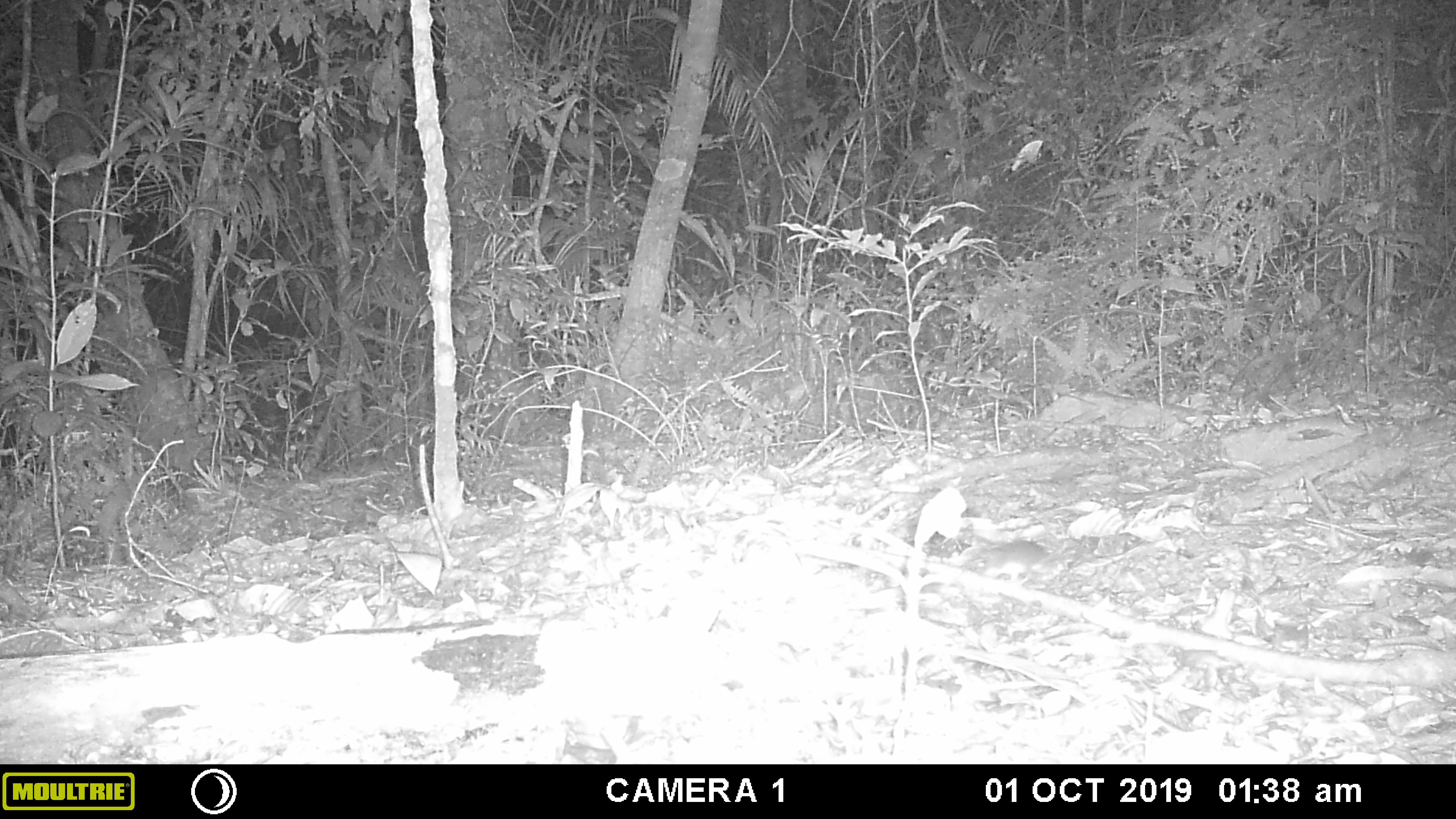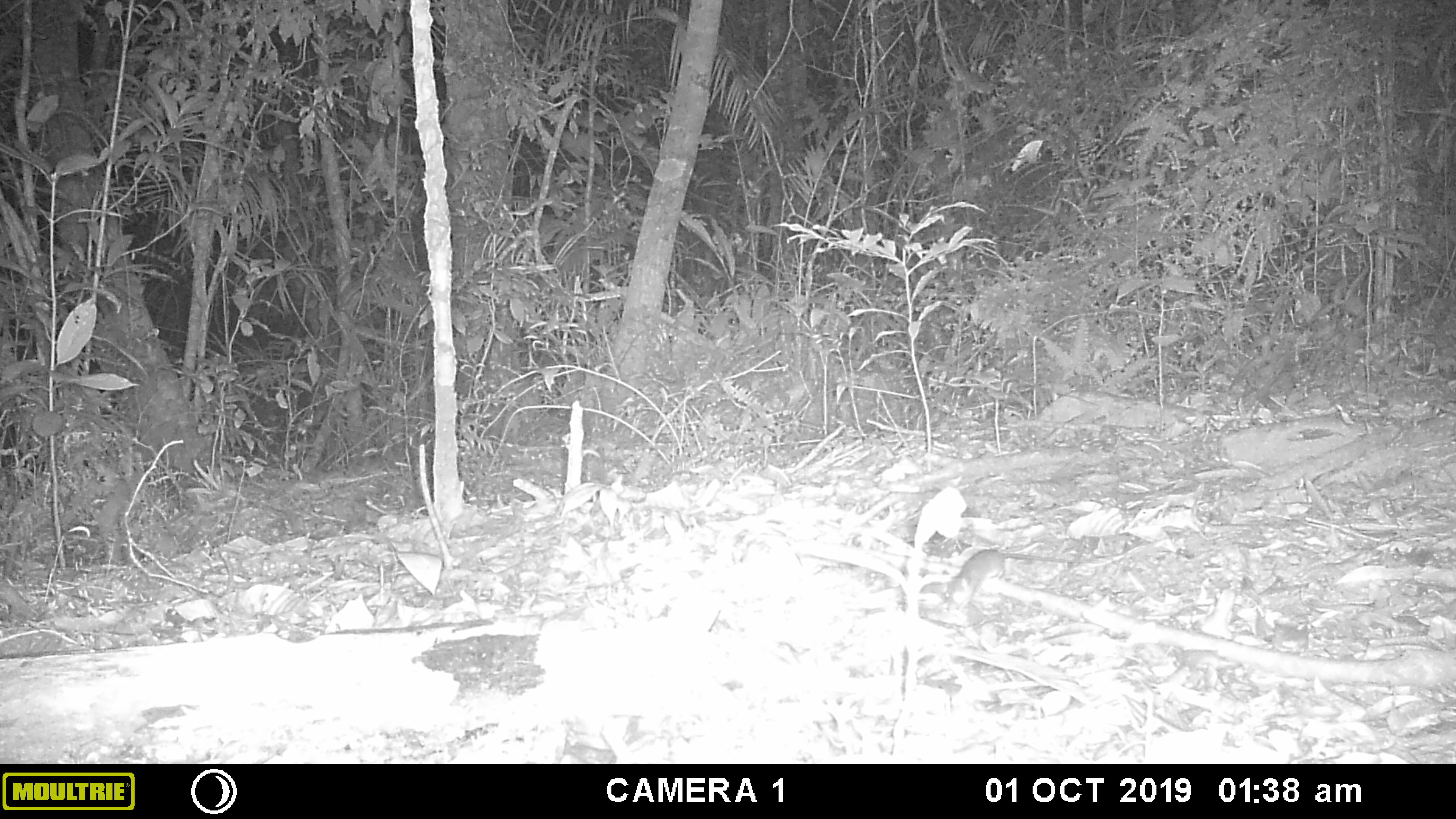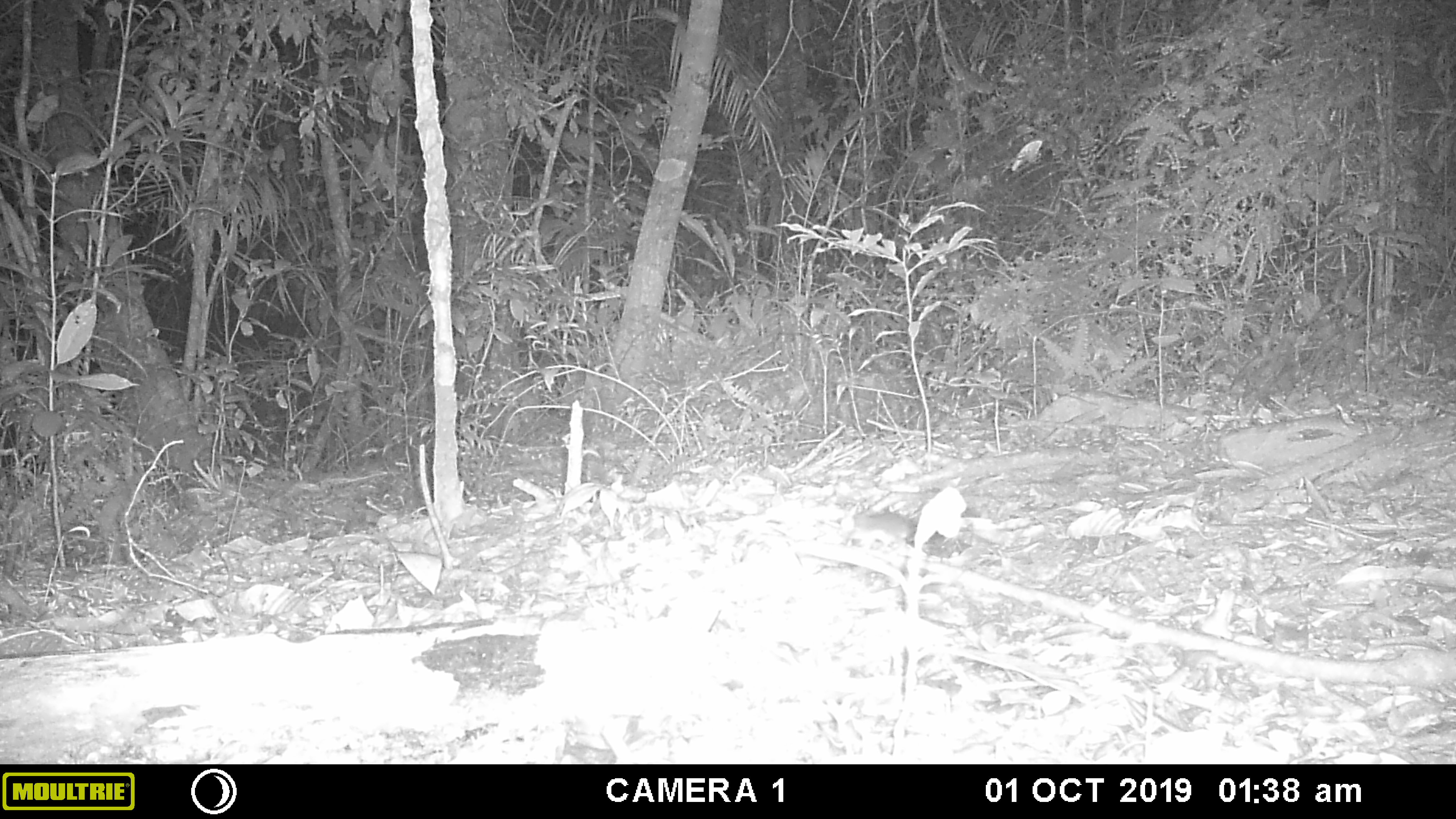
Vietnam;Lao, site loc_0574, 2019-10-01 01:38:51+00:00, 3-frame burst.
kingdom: Animalia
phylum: Chordata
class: Mammalia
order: Rodentia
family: Muridae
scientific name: Muridae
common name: old-world mice and rats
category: unidentified murid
Unidentified murid (old-world mice and rats) (Muridae). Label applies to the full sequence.